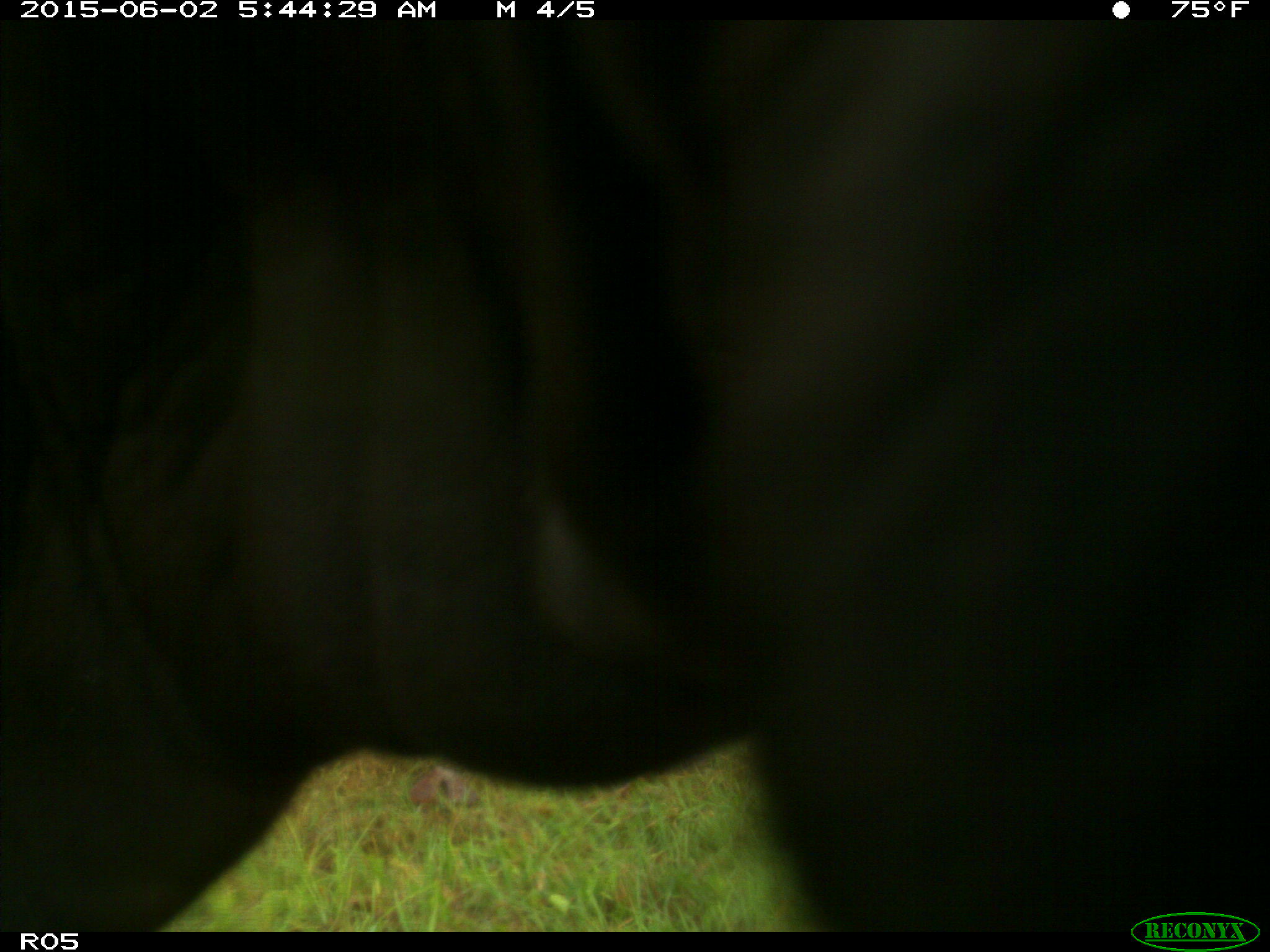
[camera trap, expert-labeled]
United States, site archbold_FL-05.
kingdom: Animalia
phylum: Chordata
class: Mammalia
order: Artiodactyla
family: Bovidae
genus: Bos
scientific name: Bos taurus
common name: domestic cow